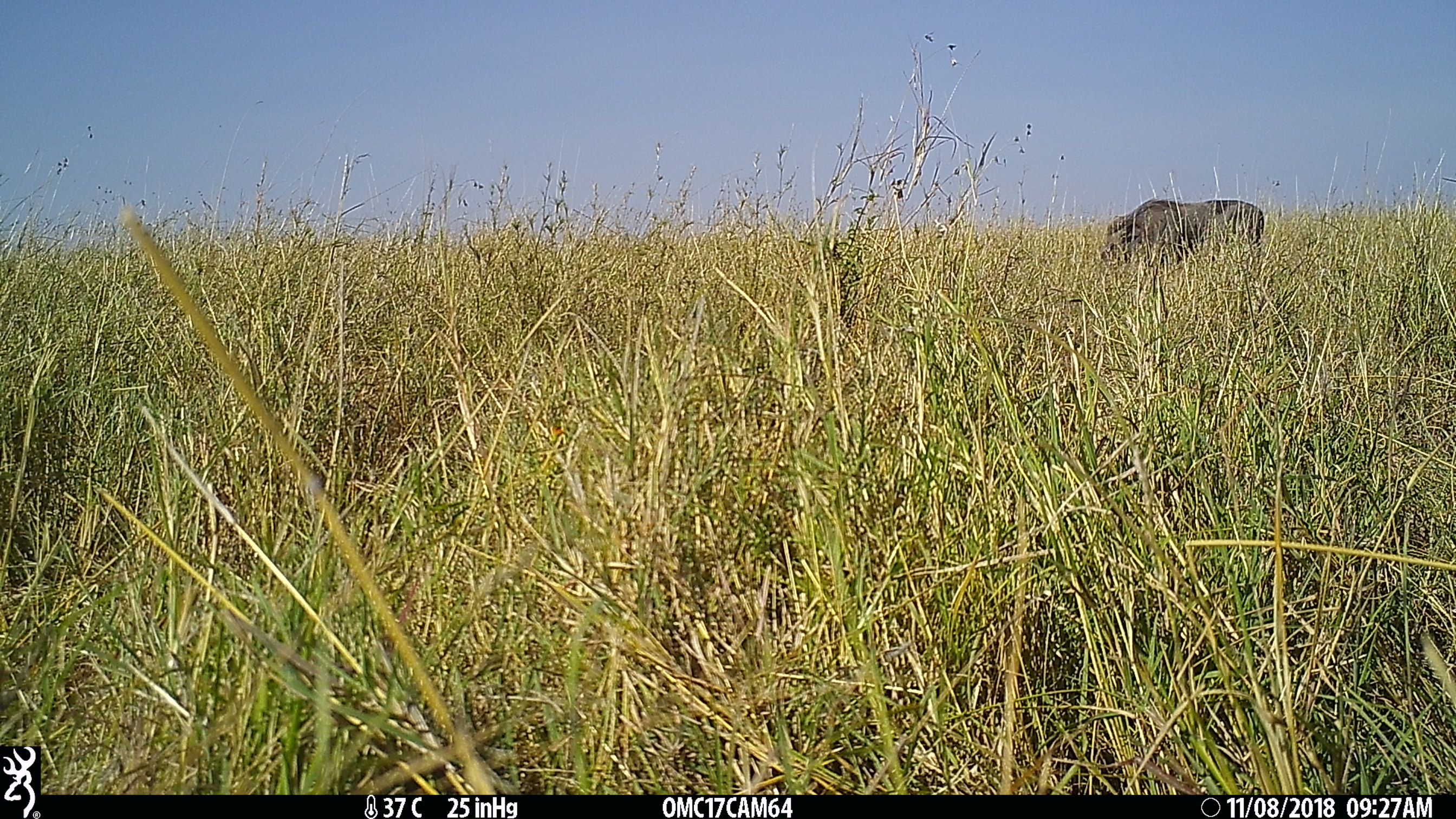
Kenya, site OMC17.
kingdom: Animalia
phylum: Chordata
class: Mammalia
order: Artiodactyla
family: Suidae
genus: Phacochoerus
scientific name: Phacochoerus africanus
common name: common warthog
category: warthog